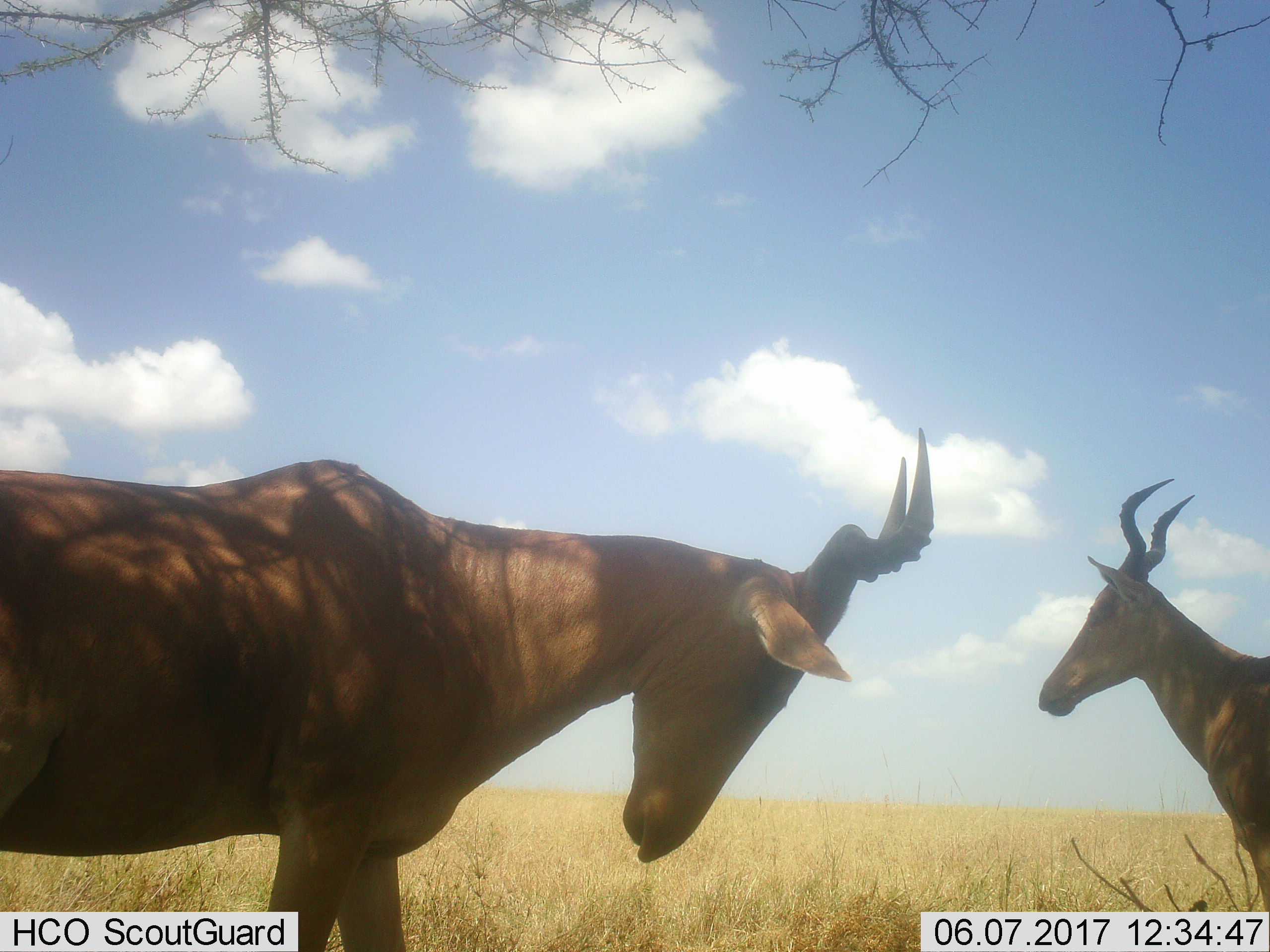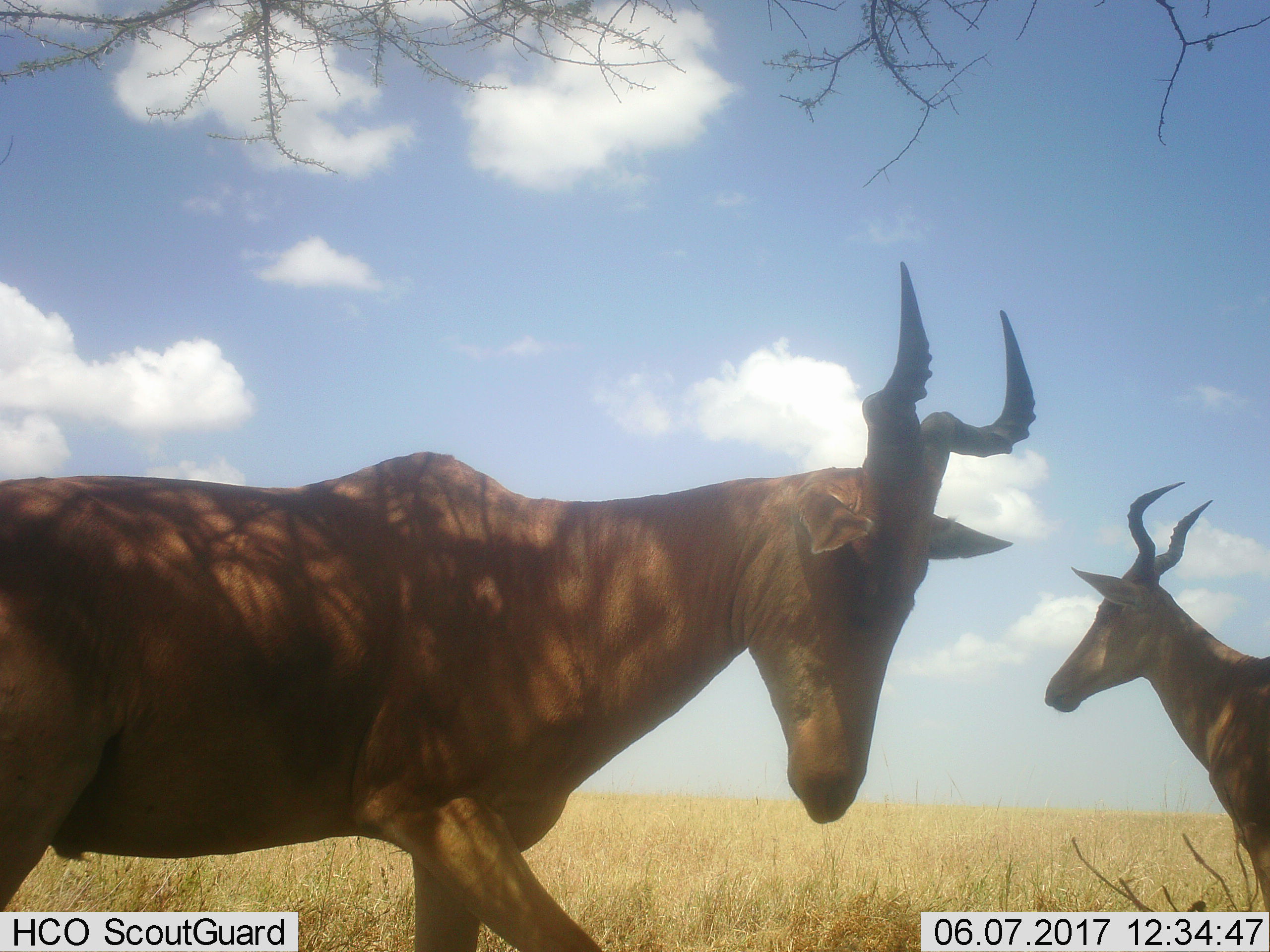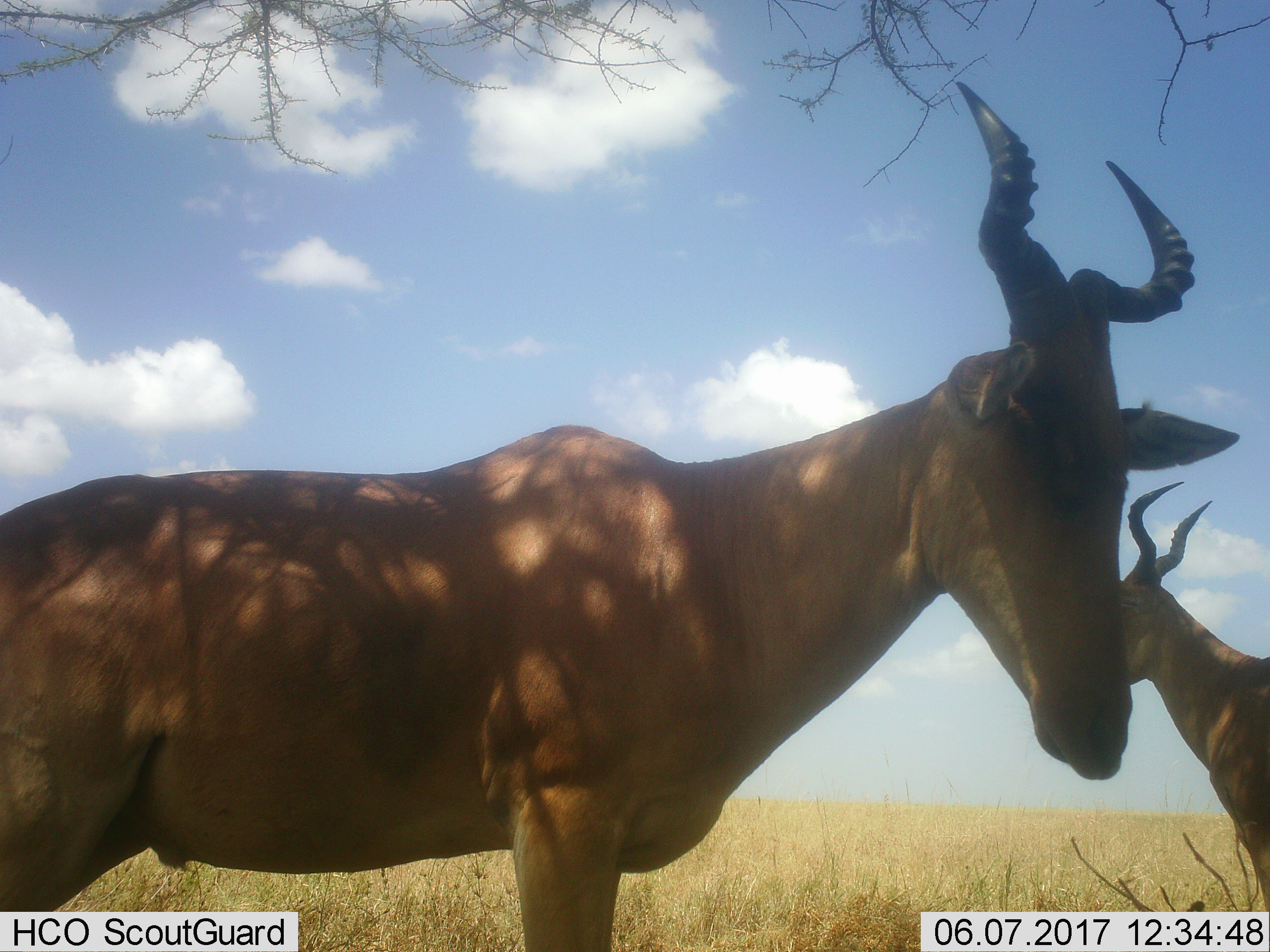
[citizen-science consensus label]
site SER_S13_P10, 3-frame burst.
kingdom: Animalia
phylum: Chordata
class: Mammalia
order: Artiodactyla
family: Bovidae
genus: Alcelaphus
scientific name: Alcelaphus buselaphus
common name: hartebeest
Hartebeest (Alcelaphus buselaphus), count 2. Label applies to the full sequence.